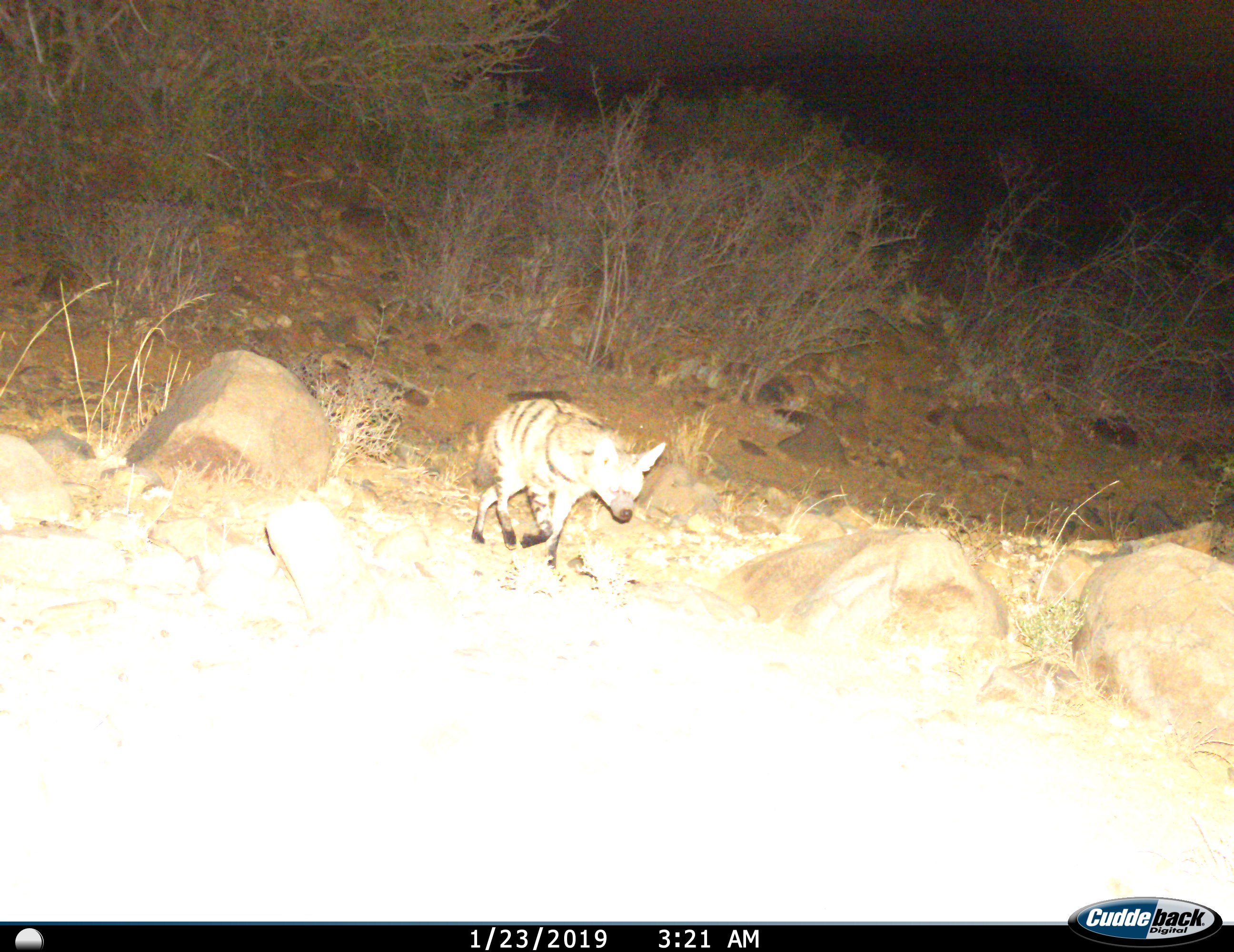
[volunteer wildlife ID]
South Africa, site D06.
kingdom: Animalia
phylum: Chordata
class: Mammalia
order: Carnivora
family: Hyaenidae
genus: Proteles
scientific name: Proteles cristatus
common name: aardwolf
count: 1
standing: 11%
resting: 0%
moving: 89%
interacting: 0%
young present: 0%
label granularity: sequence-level